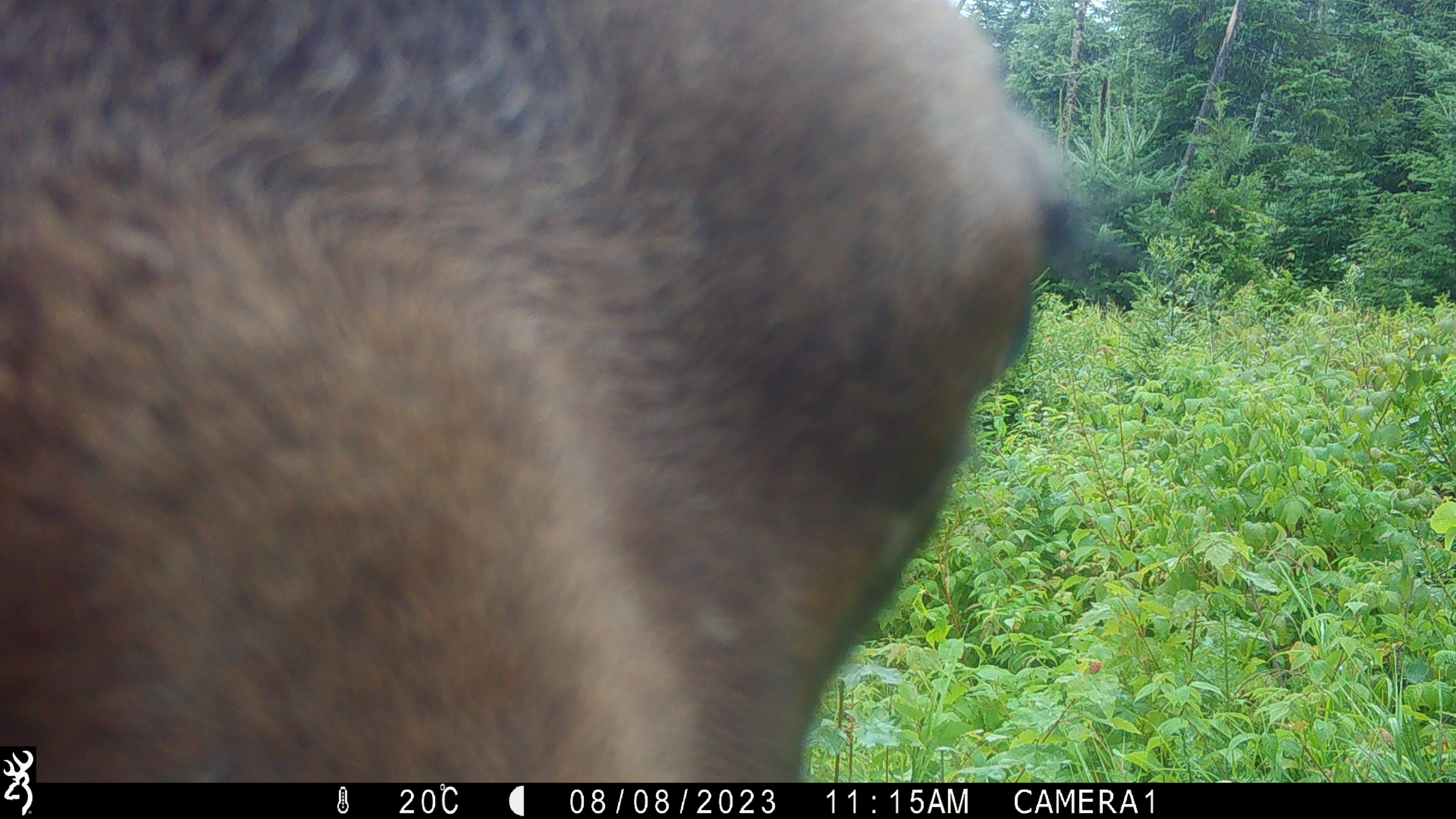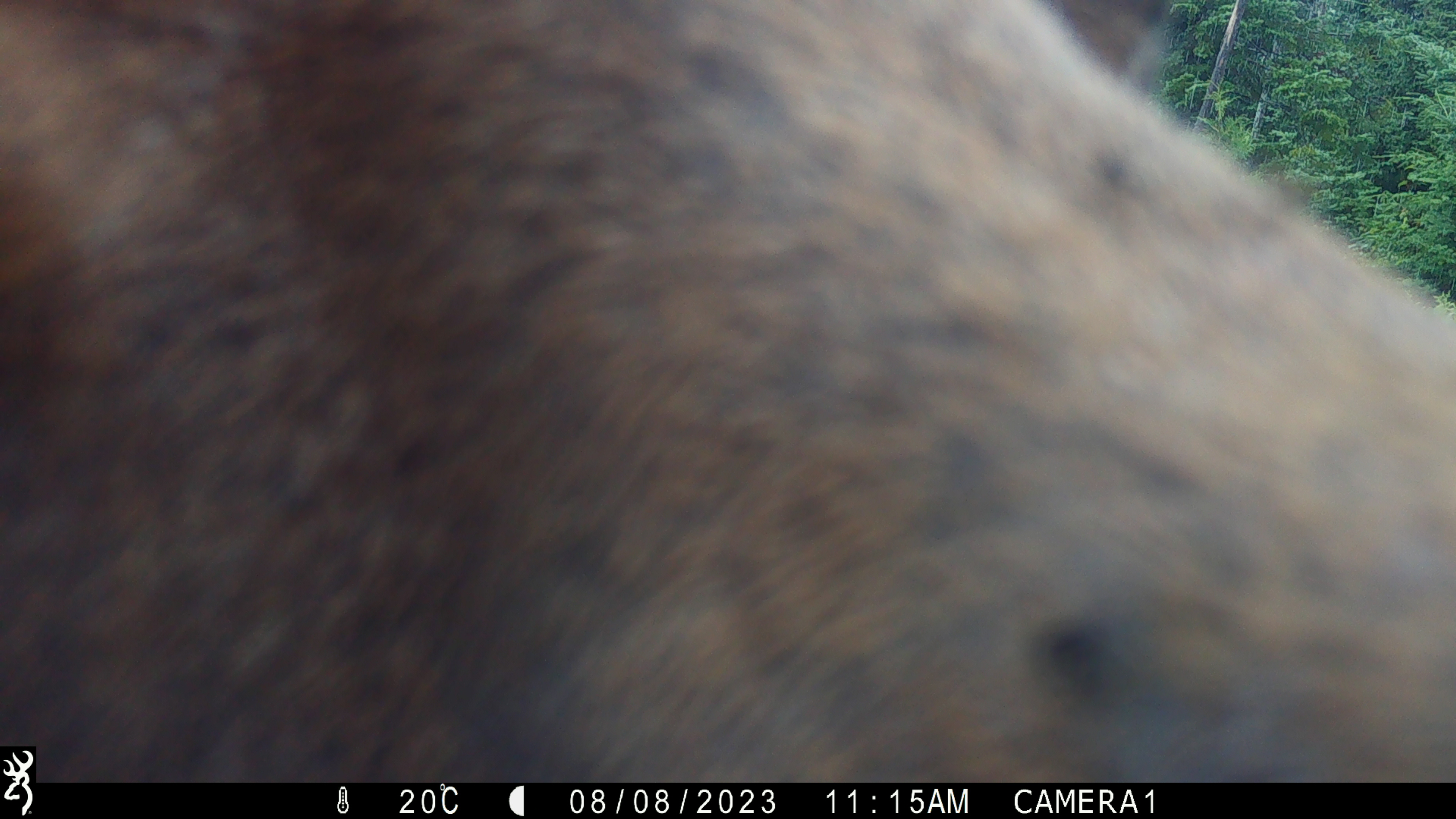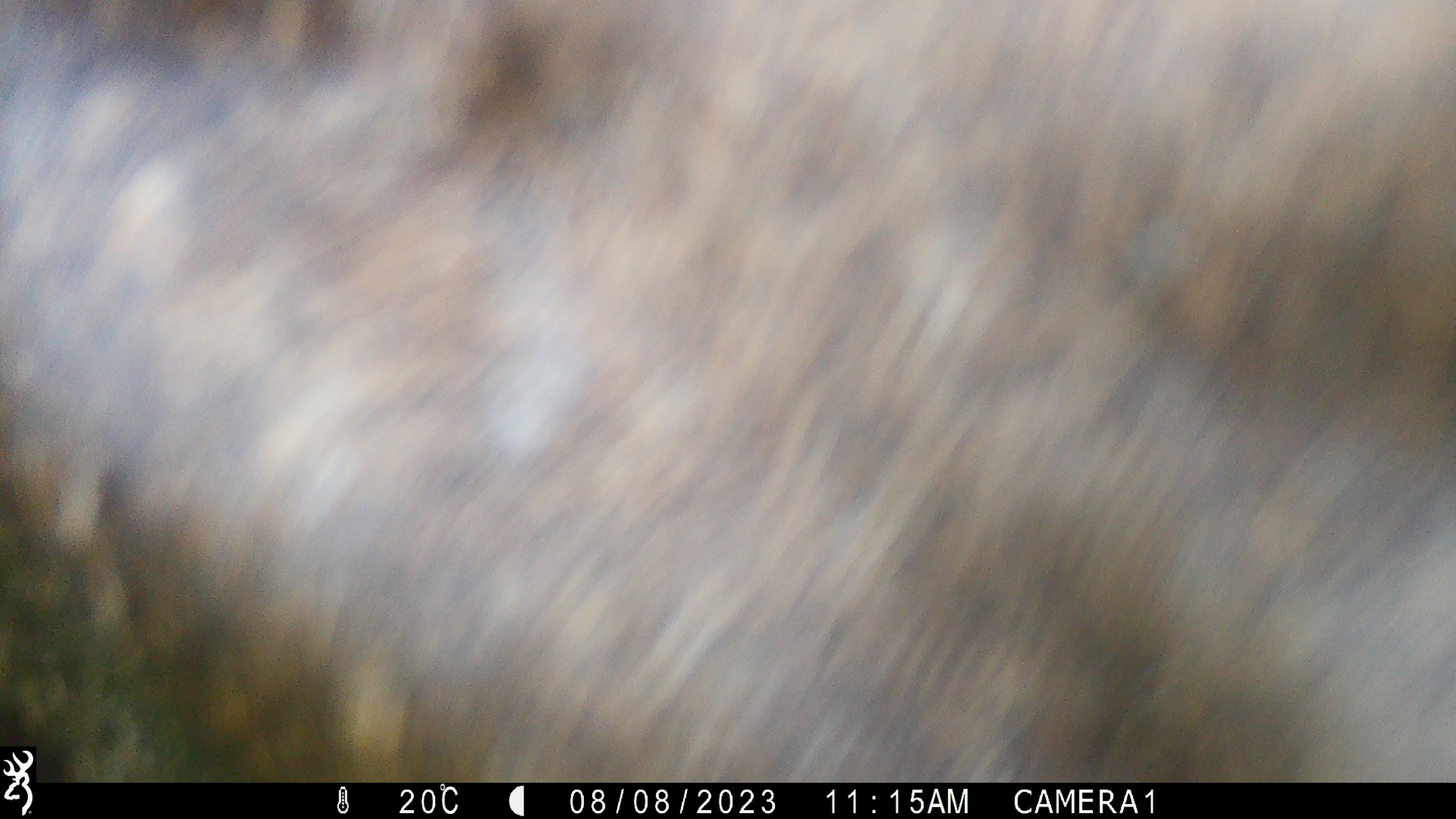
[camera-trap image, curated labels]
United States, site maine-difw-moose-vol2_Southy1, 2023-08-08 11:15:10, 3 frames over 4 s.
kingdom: Animalia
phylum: Chordata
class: Mammalia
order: Artiodactyla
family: Cervidae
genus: Alces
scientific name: Alces alces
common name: moose